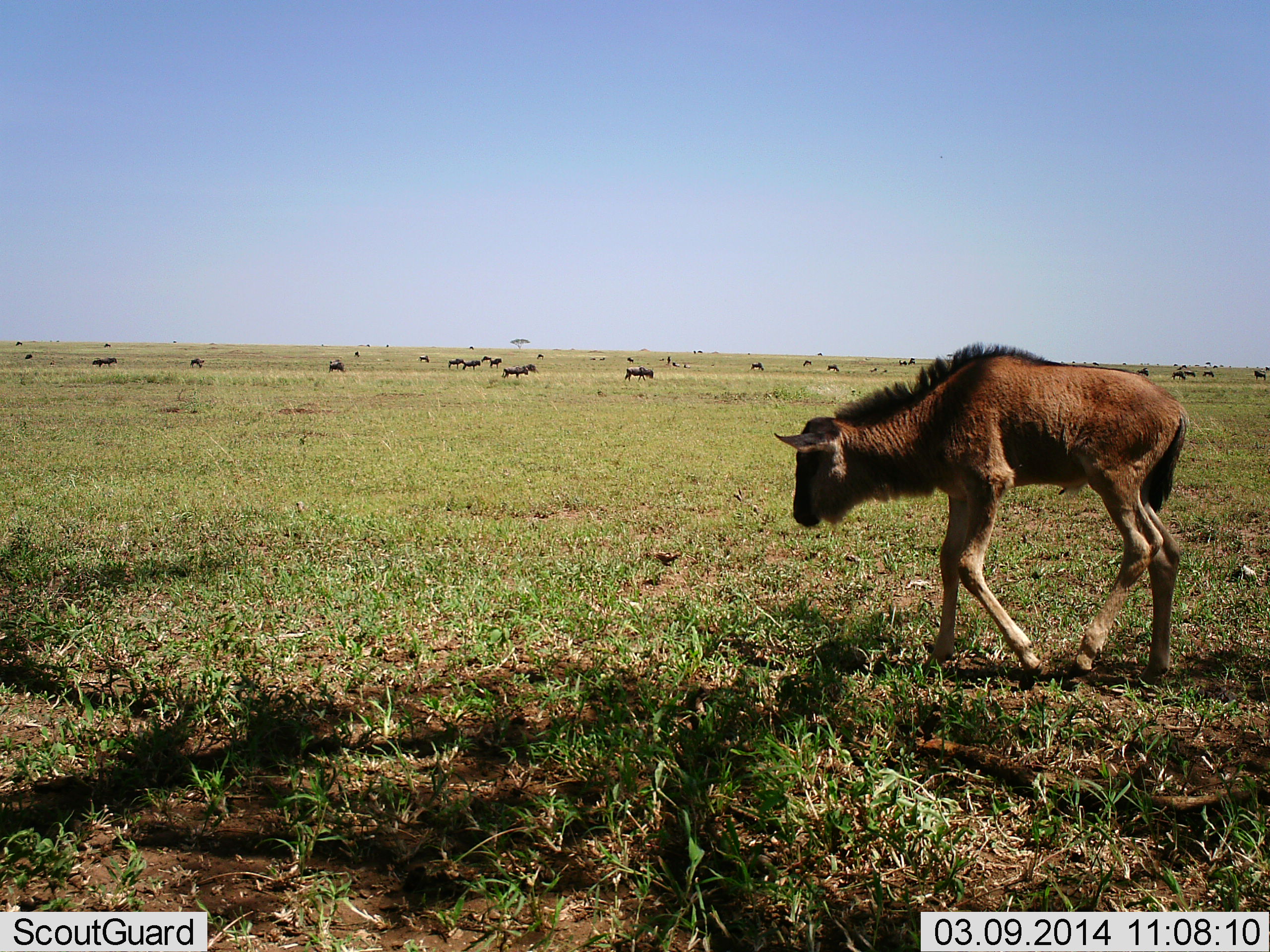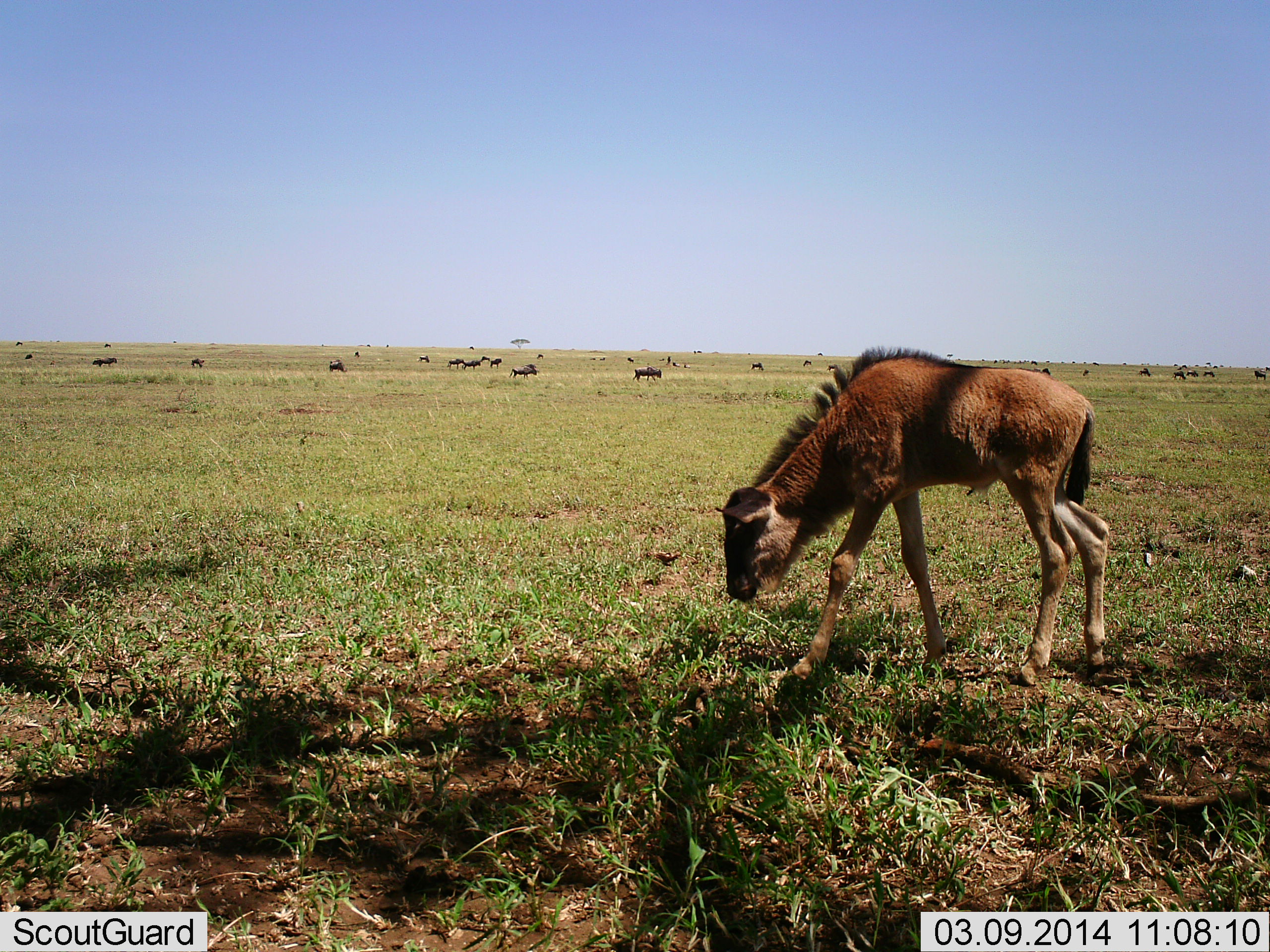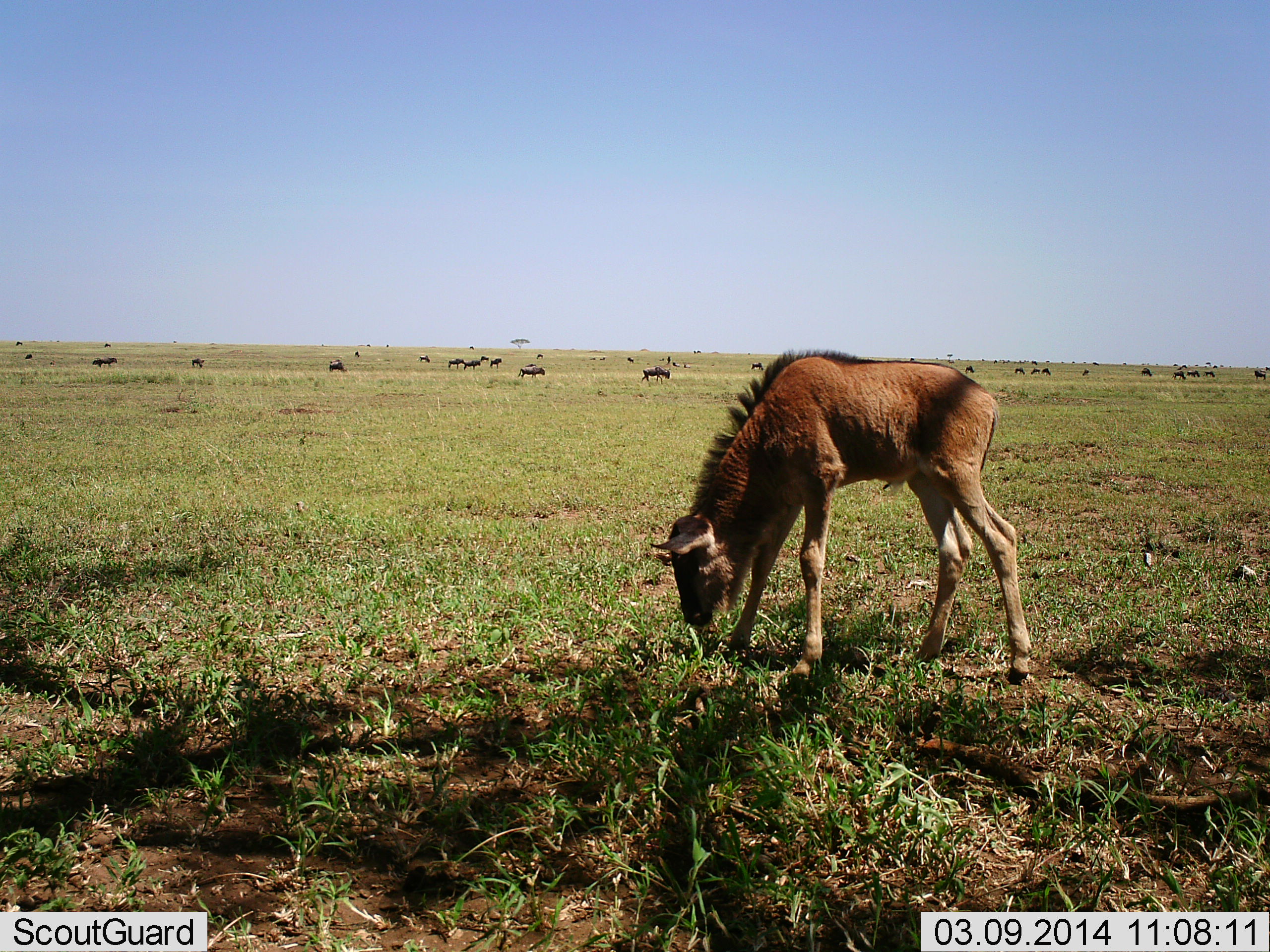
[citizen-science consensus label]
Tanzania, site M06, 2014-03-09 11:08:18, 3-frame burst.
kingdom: Animalia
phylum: Chordata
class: Mammalia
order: Artiodactyla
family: Bovidae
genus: Connochaetes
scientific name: Connochaetes taurinus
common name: blue wildebeest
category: wildebeest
Wildebeest (blue wildebeest) (Connochaetes taurinus), count 1. Behavior (volunteer vote fractions): standing 20%, resting 0%, moving 30%, interacting 0%. Young present (vote fraction): 100%. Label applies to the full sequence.